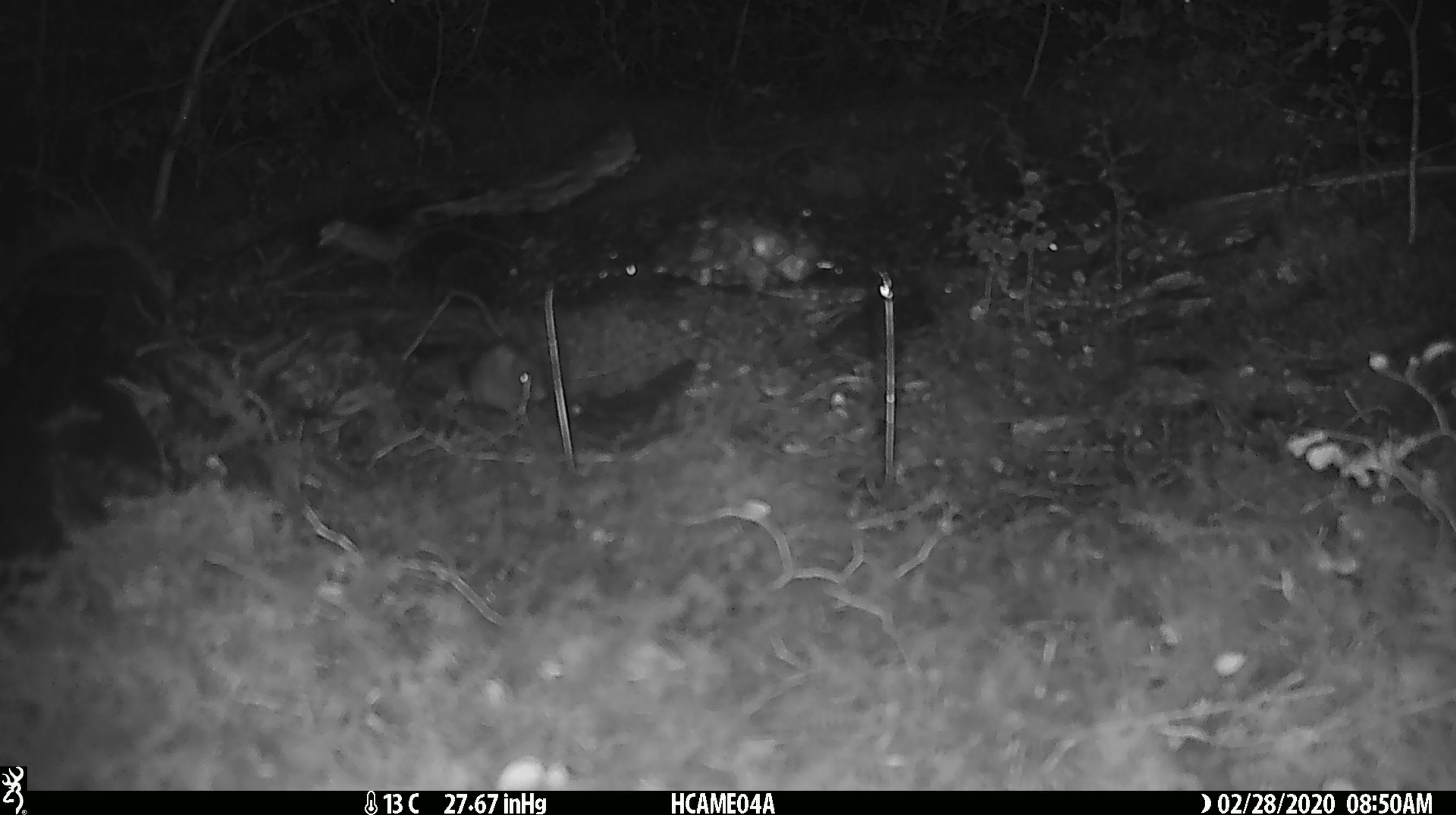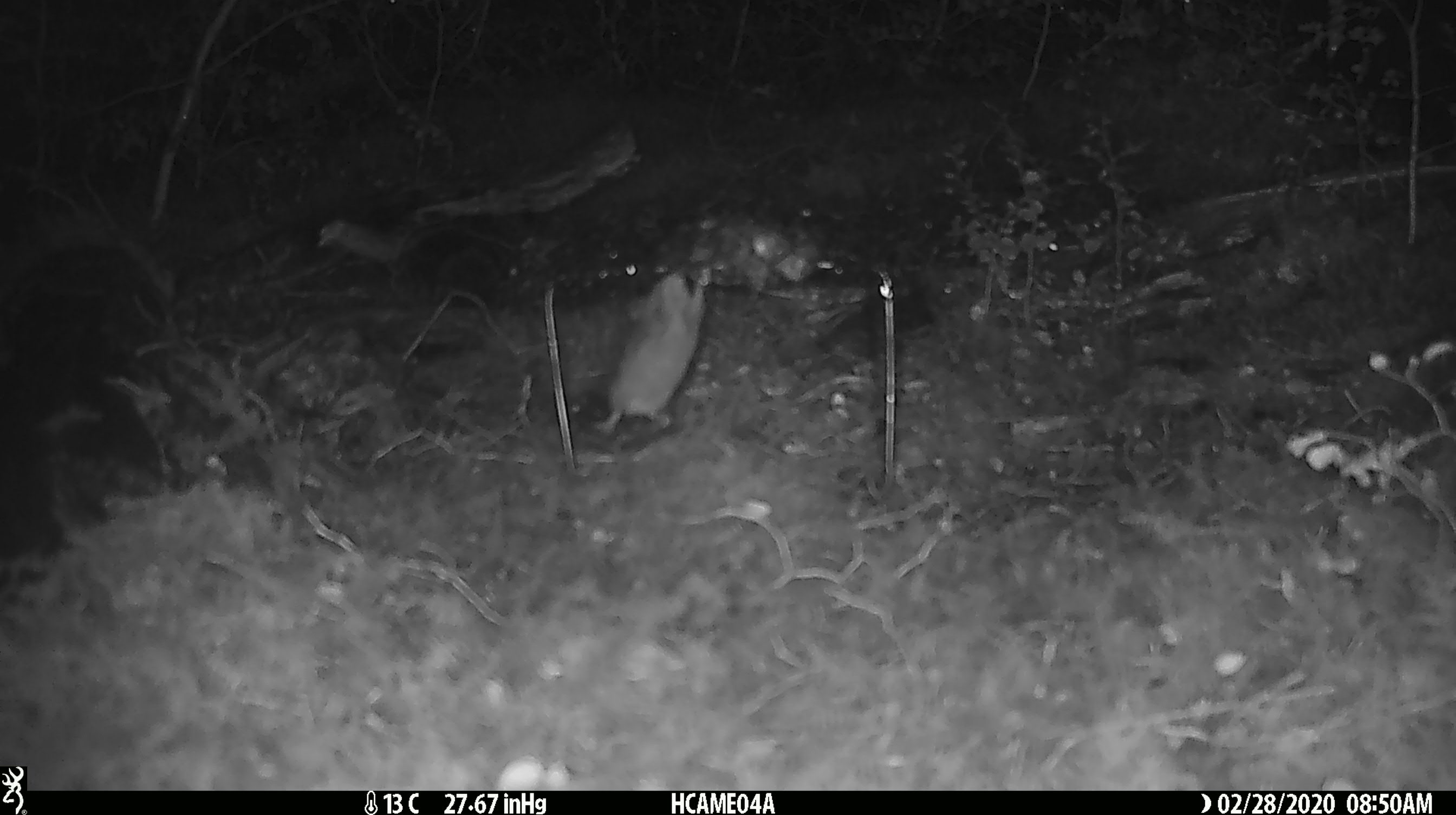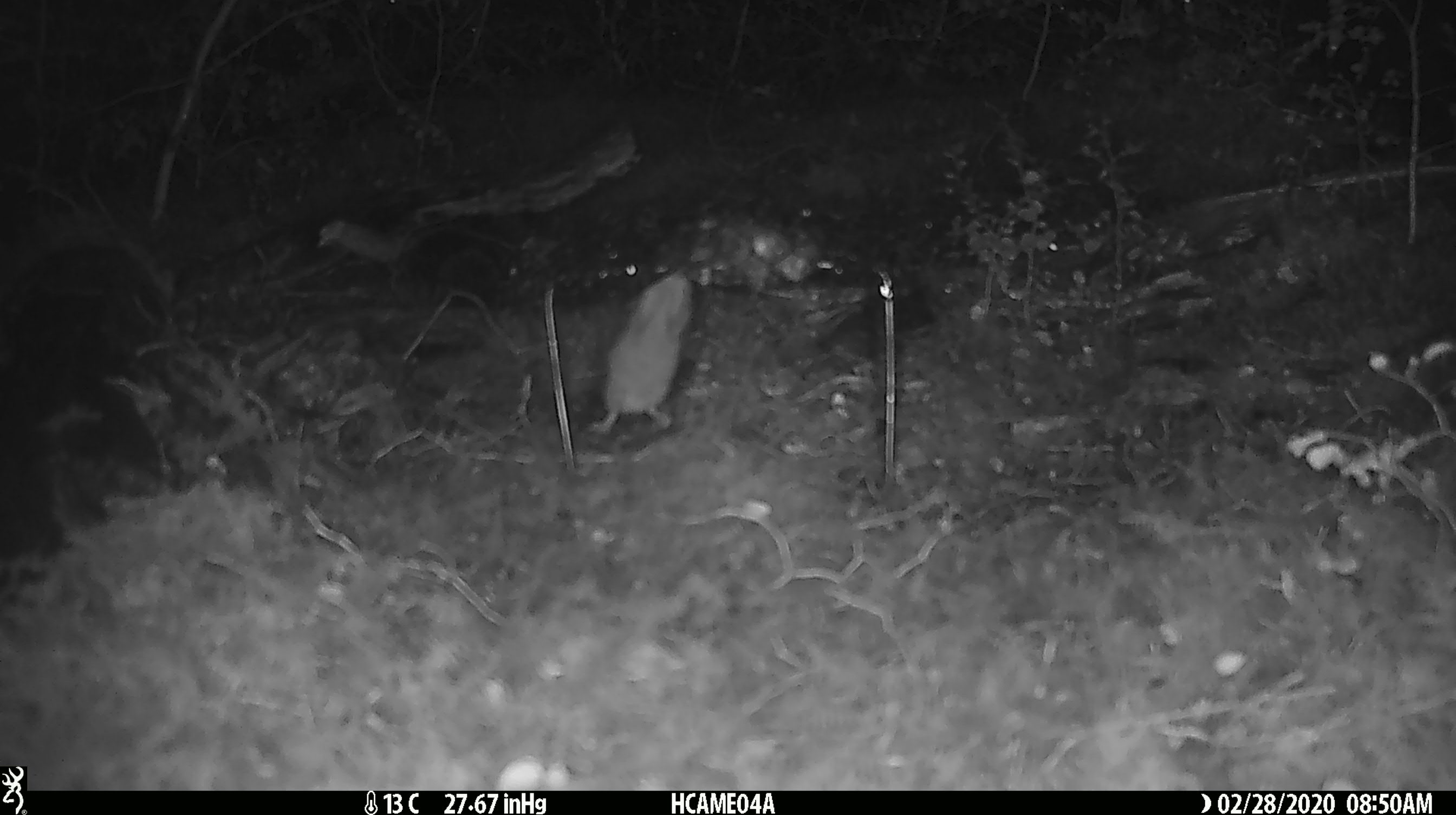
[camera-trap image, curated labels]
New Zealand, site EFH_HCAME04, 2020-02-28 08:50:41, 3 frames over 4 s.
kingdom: Animalia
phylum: Chordata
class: Mammalia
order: Rodentia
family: Muridae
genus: Mus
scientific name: Mus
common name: mouse